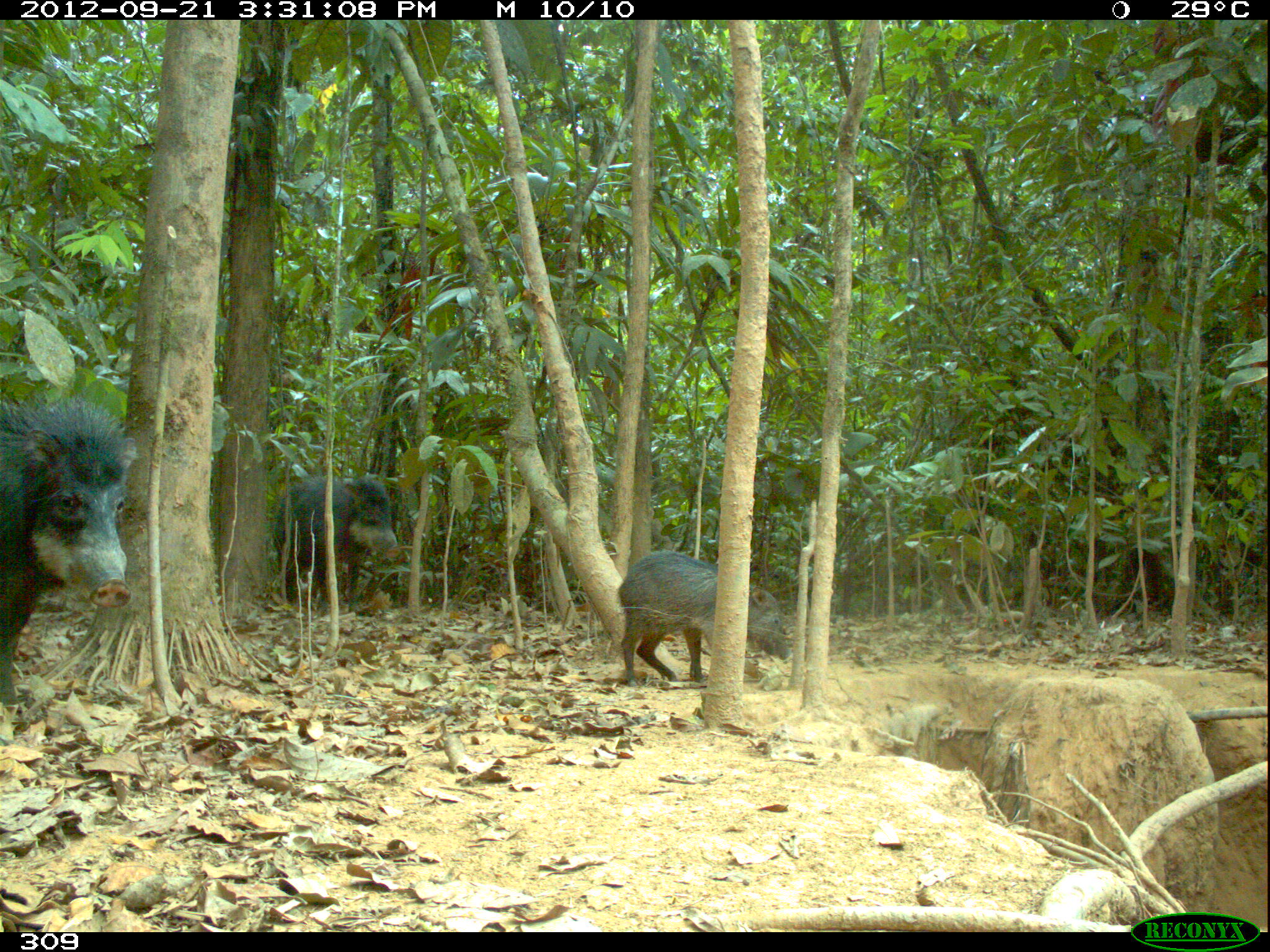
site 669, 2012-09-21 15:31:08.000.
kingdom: Animalia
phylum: Chordata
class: Mammalia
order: Artiodactyla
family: Tayassuidae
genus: Tayassu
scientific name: Tayassu pecari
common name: white-lipped peccary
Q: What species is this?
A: Tayassu pecari (white-lipped peccary).